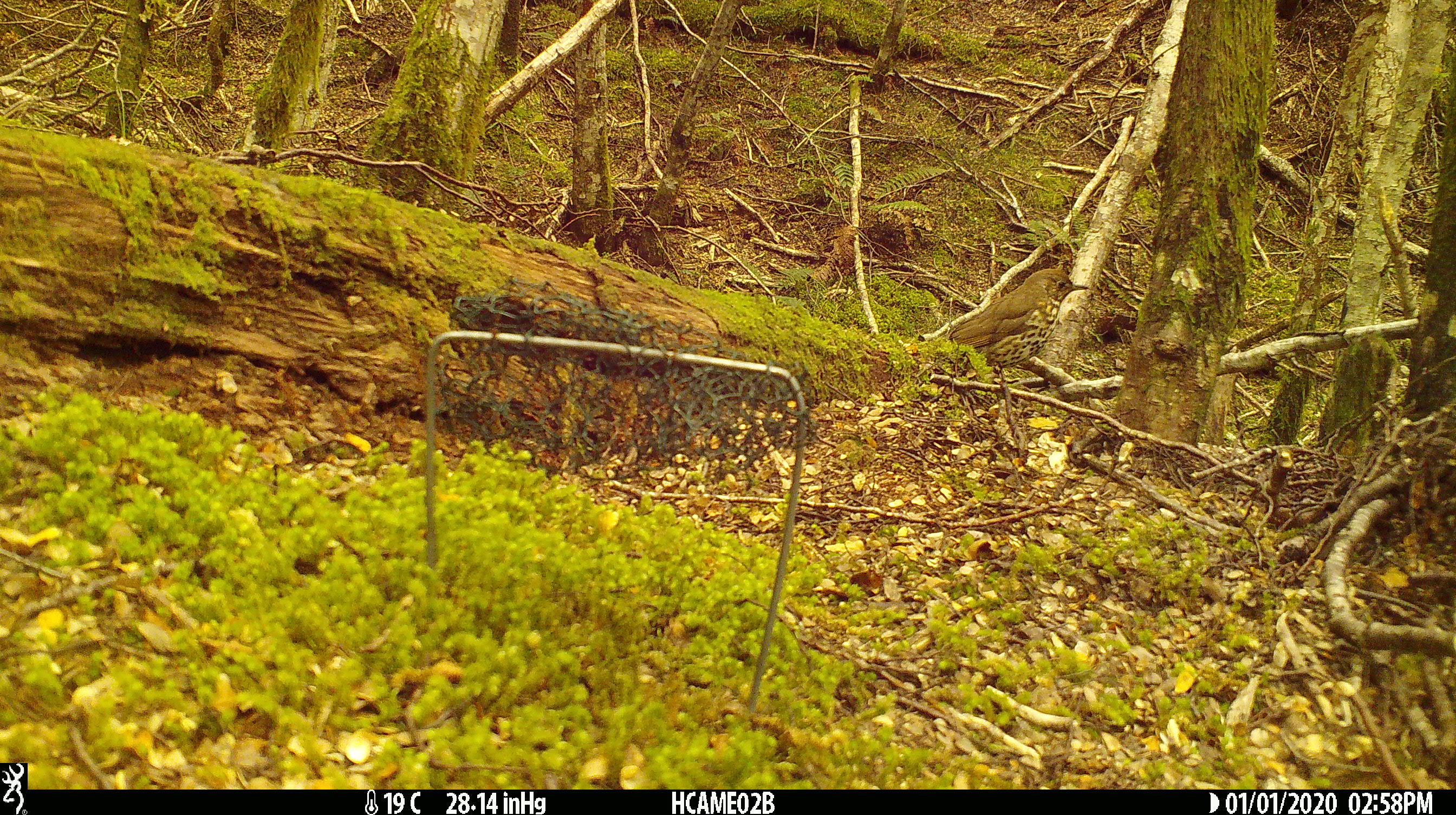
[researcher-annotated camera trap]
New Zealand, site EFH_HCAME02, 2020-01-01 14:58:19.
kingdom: Animalia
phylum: Chordata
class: Aves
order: Passeriformes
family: Turdidae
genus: Turdus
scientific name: Turdus philomelos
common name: song thrush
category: thrush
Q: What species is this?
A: Thrush (song thrush) (Turdus philomelos).